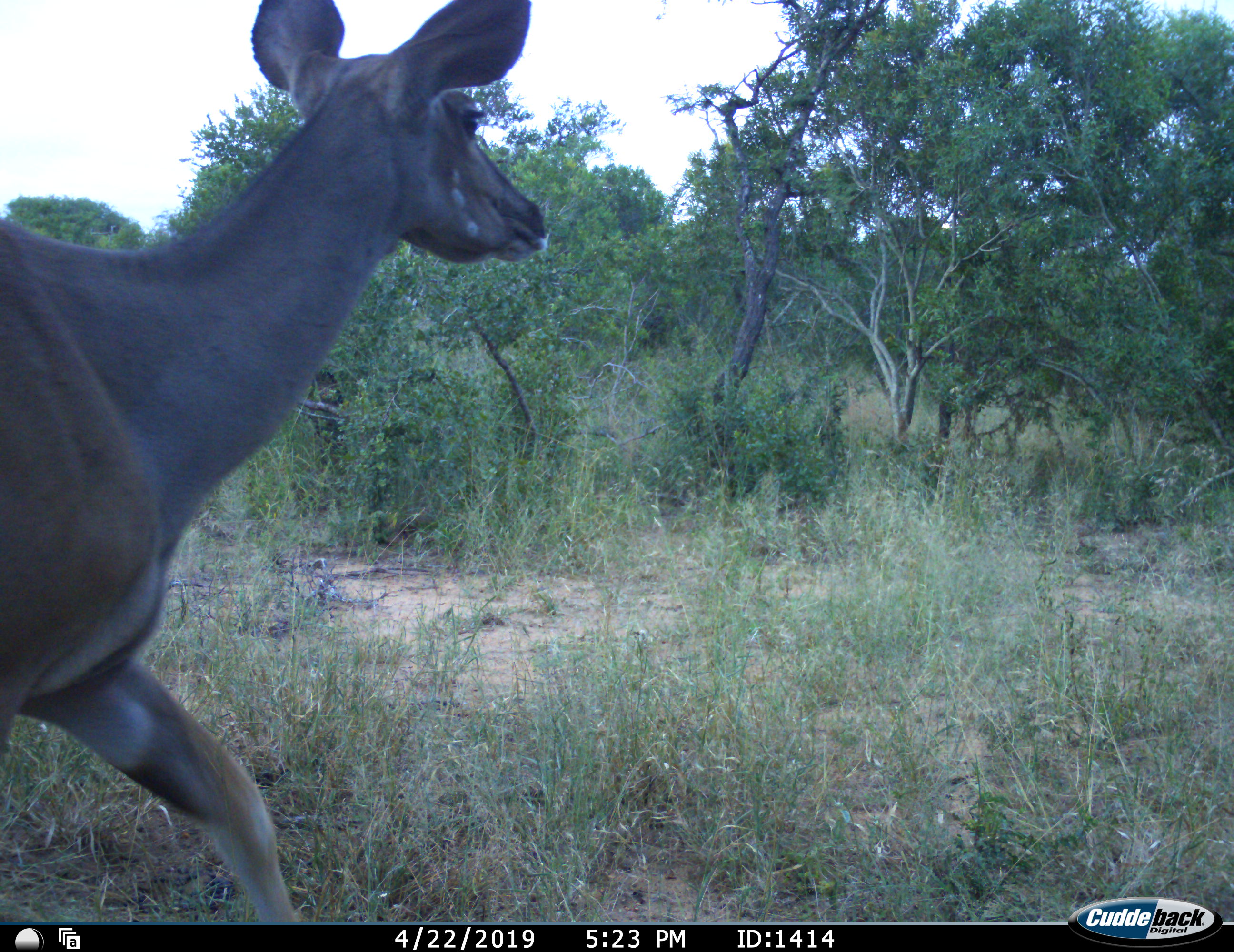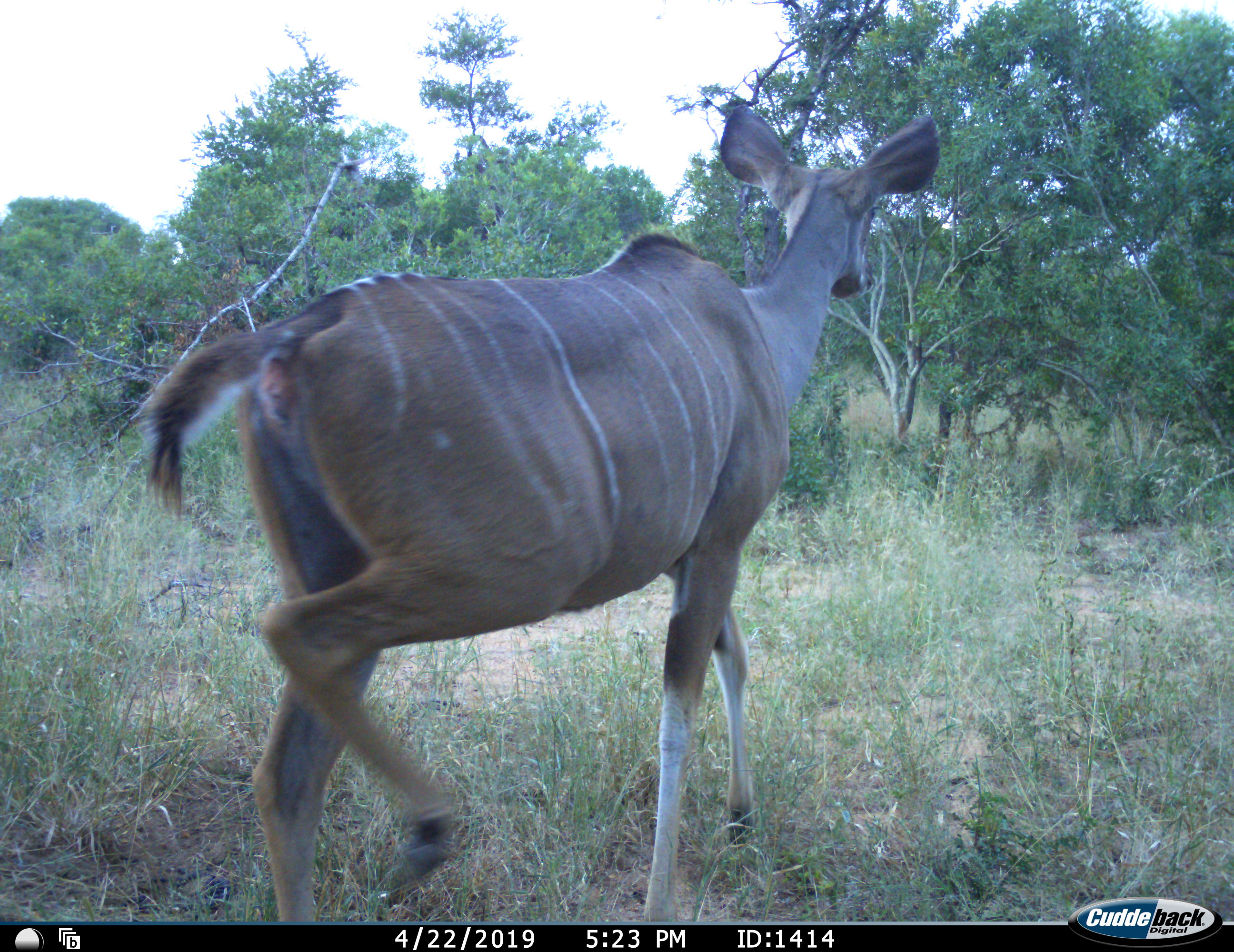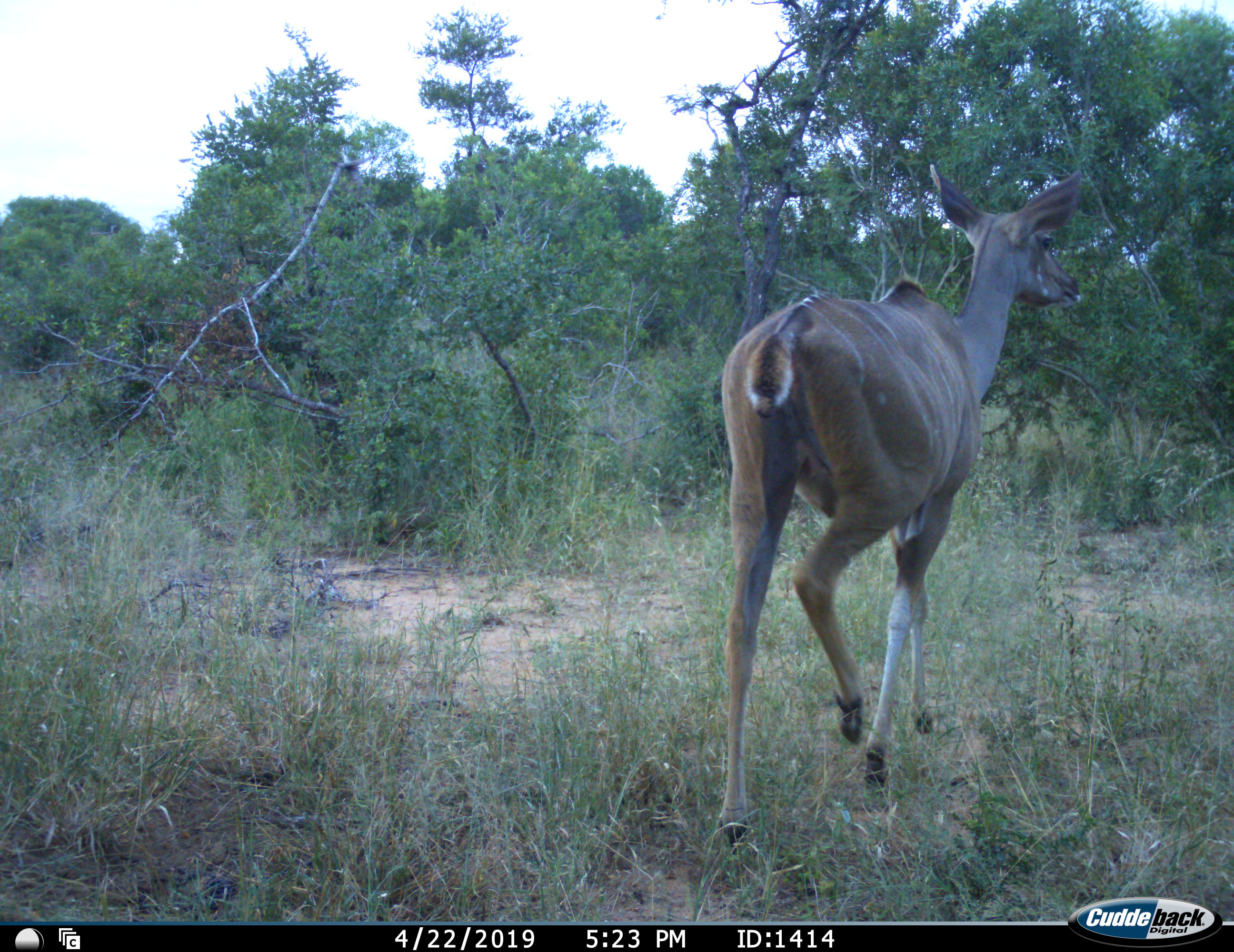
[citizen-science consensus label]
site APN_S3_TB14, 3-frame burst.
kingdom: Animalia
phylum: Chordata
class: Mammalia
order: Artiodactyla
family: Bovidae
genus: Tragelaphus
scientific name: Tragelaphus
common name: kudu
Kudu (Tragelaphus), count 1. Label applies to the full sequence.